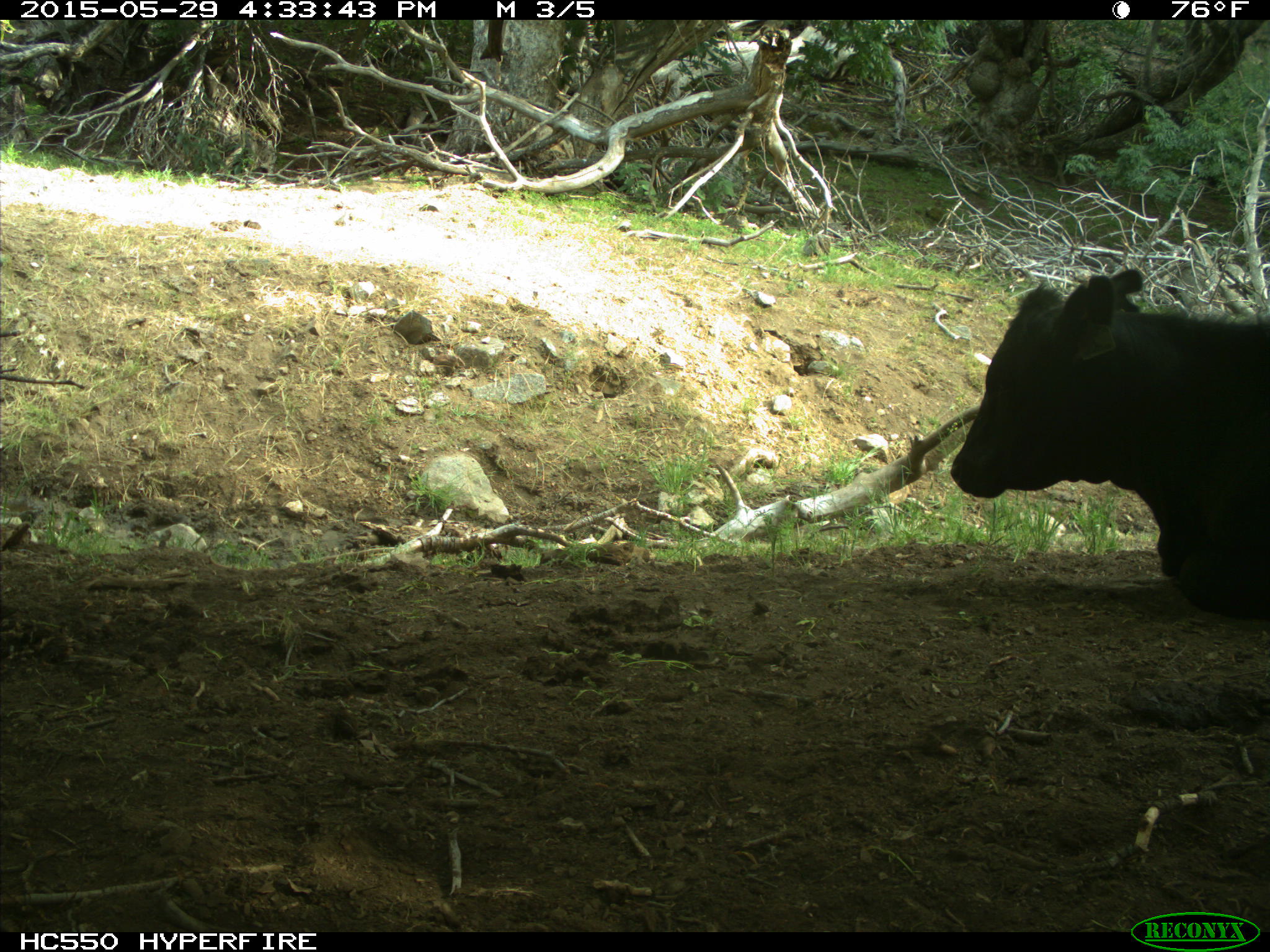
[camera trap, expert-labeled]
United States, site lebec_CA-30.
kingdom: Animalia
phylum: Chordata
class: Mammalia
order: Artiodactyla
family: Bovidae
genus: Bos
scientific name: Bos taurus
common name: domestic cow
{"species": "Bos taurus (domestic cow)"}